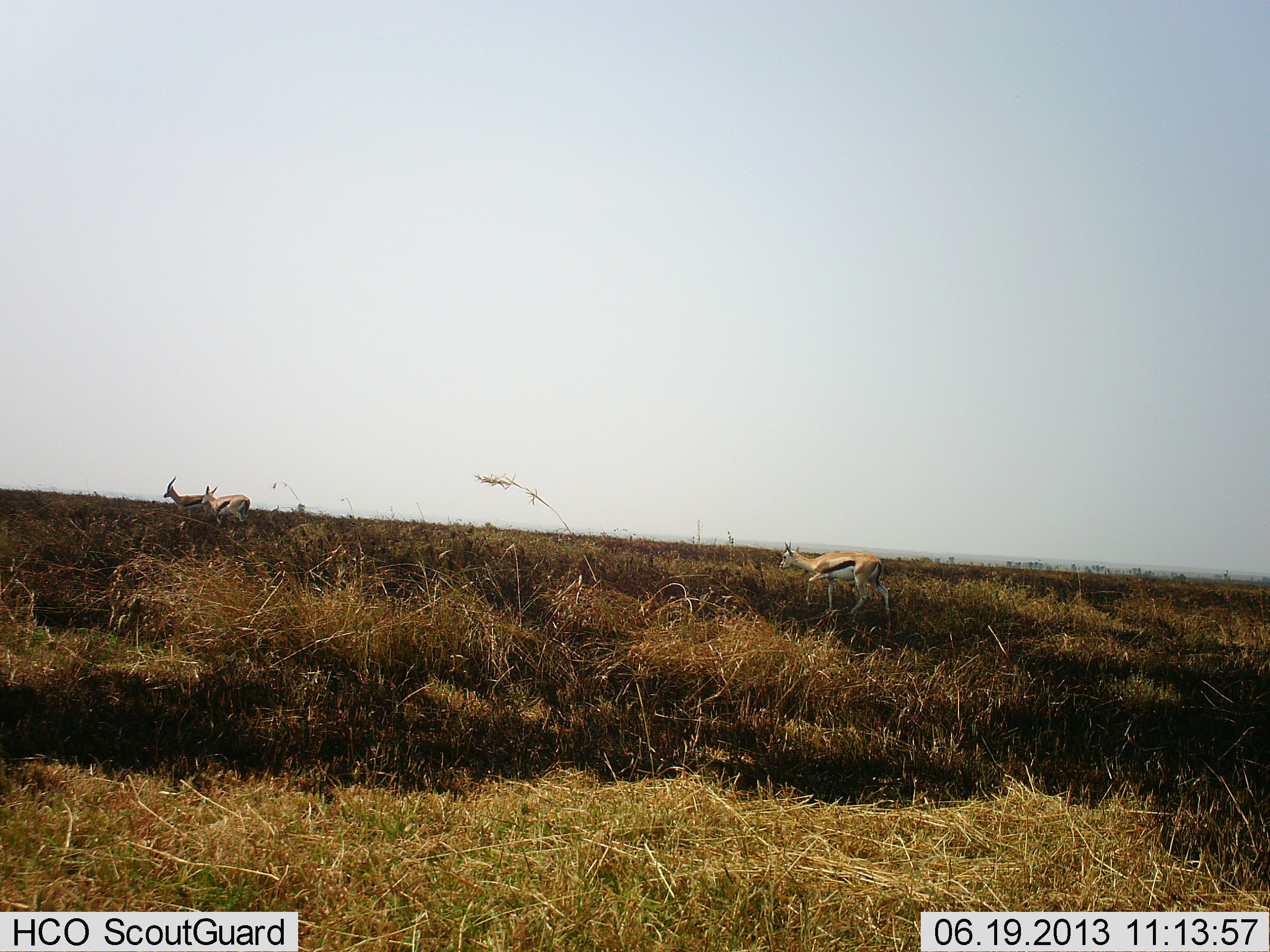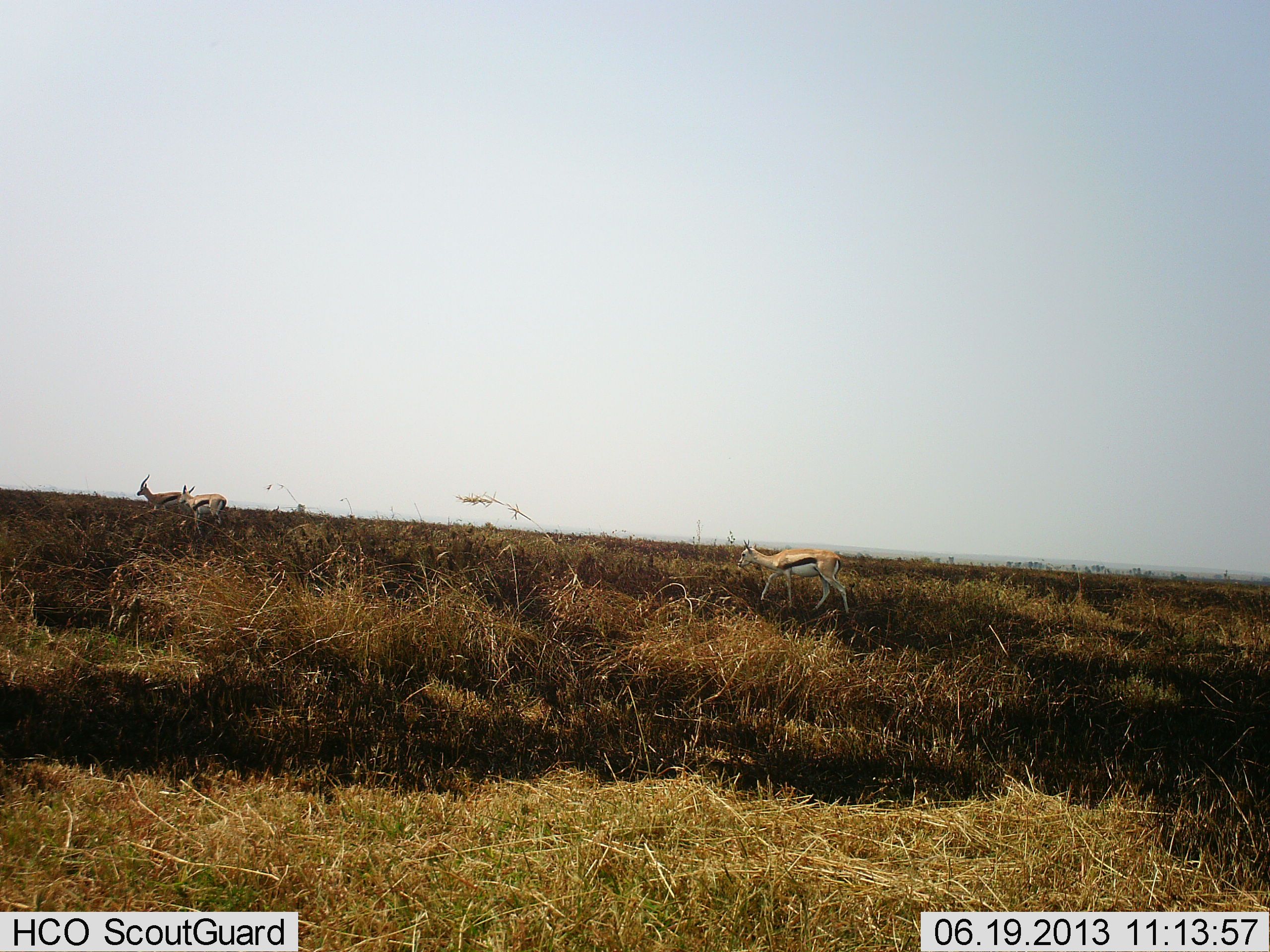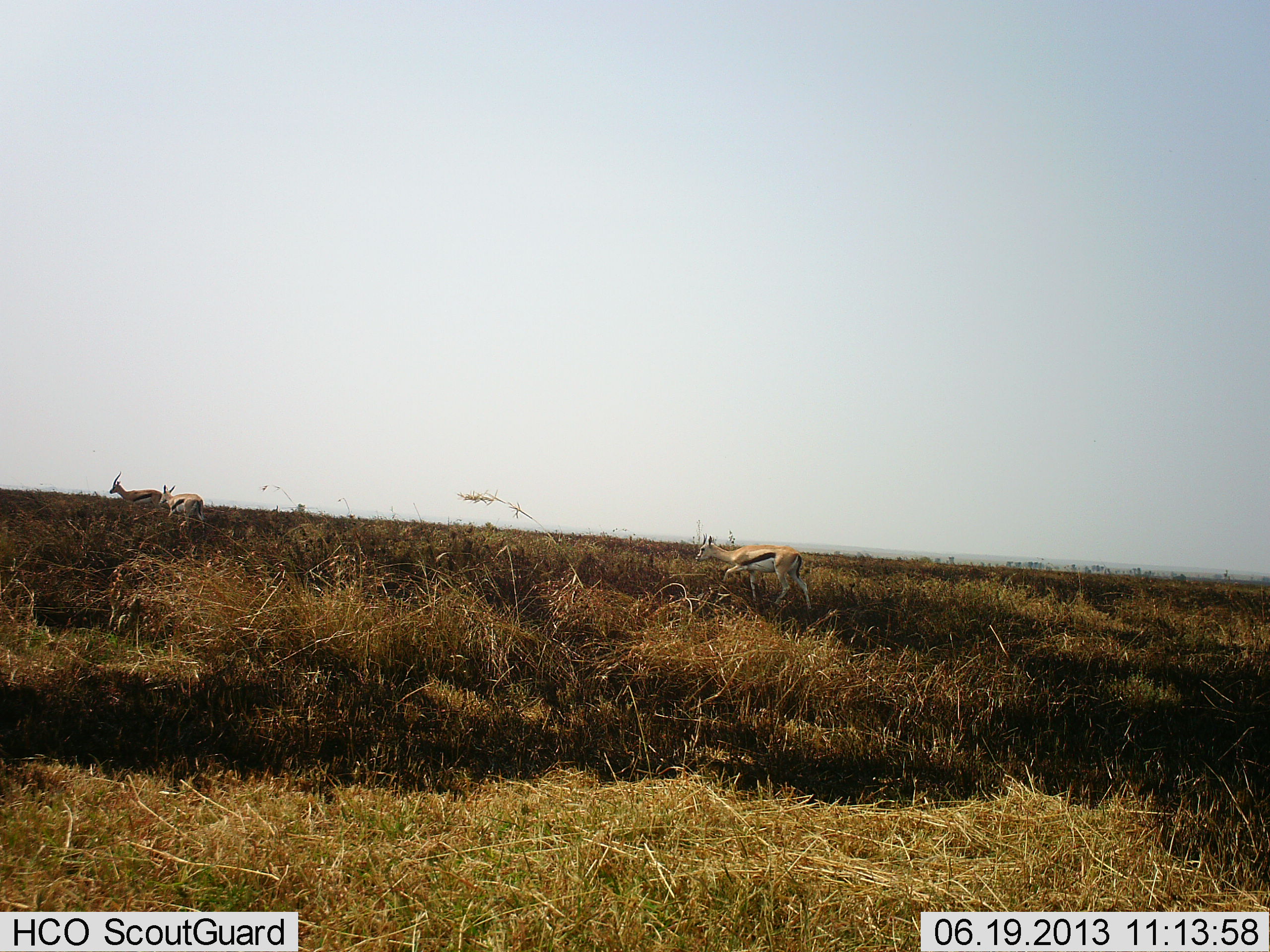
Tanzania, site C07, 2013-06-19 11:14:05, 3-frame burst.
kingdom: Animalia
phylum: Chordata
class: Mammalia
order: Artiodactyla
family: Bovidae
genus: Eudorcas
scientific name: Eudorcas thomsonii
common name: thomson's gazelle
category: gazellethomsons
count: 3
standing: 18%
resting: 0%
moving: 91%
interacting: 9%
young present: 0%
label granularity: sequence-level